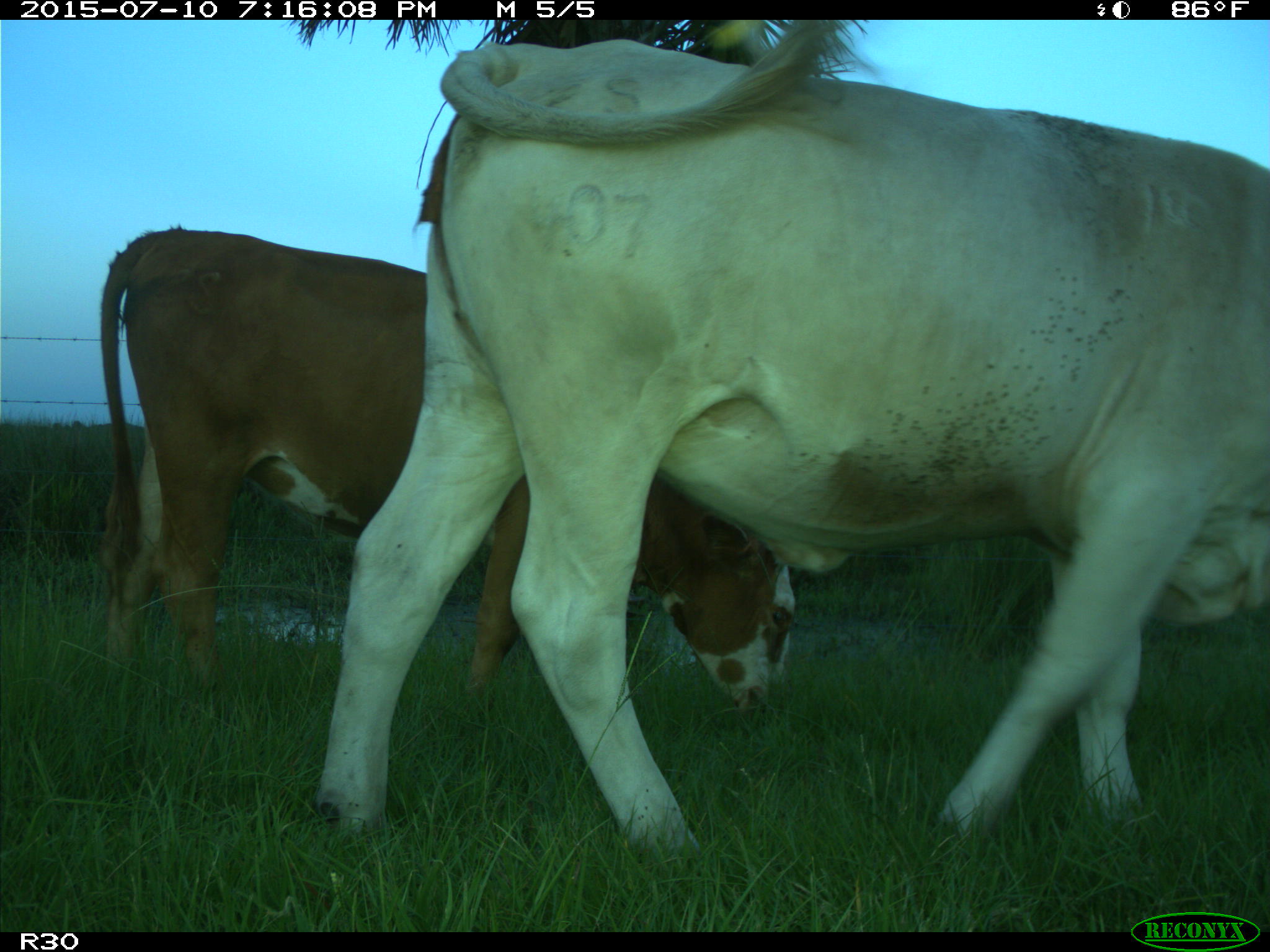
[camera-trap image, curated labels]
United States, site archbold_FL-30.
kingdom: Animalia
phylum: Chordata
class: Mammalia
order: Artiodactyla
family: Bovidae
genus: Bos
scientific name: Bos taurus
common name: domestic cow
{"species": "Bos taurus (domestic cow)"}